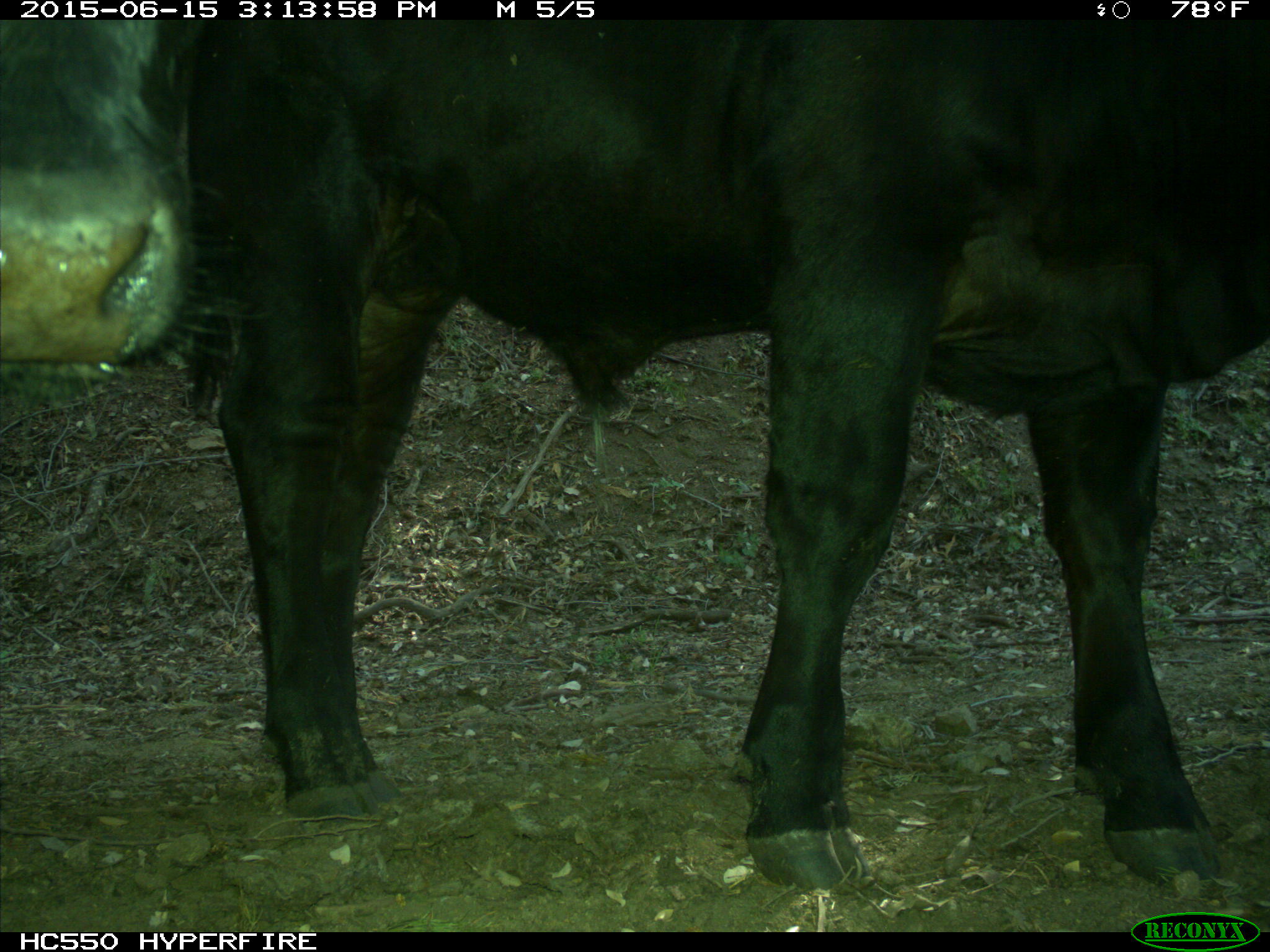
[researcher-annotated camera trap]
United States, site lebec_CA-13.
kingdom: Animalia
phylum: Chordata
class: Mammalia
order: Artiodactyla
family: Bovidae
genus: Bos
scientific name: Bos taurus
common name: domestic cow